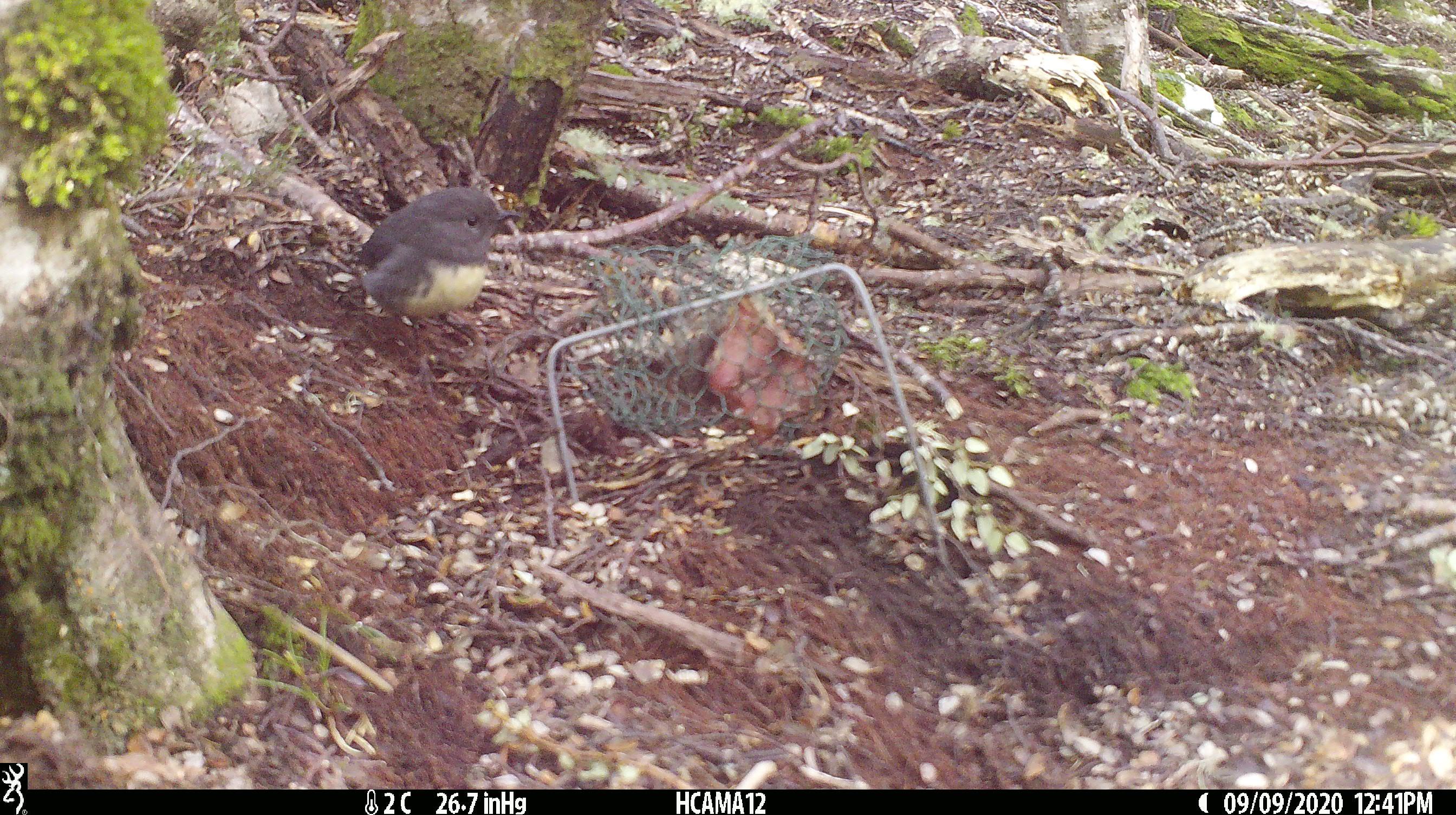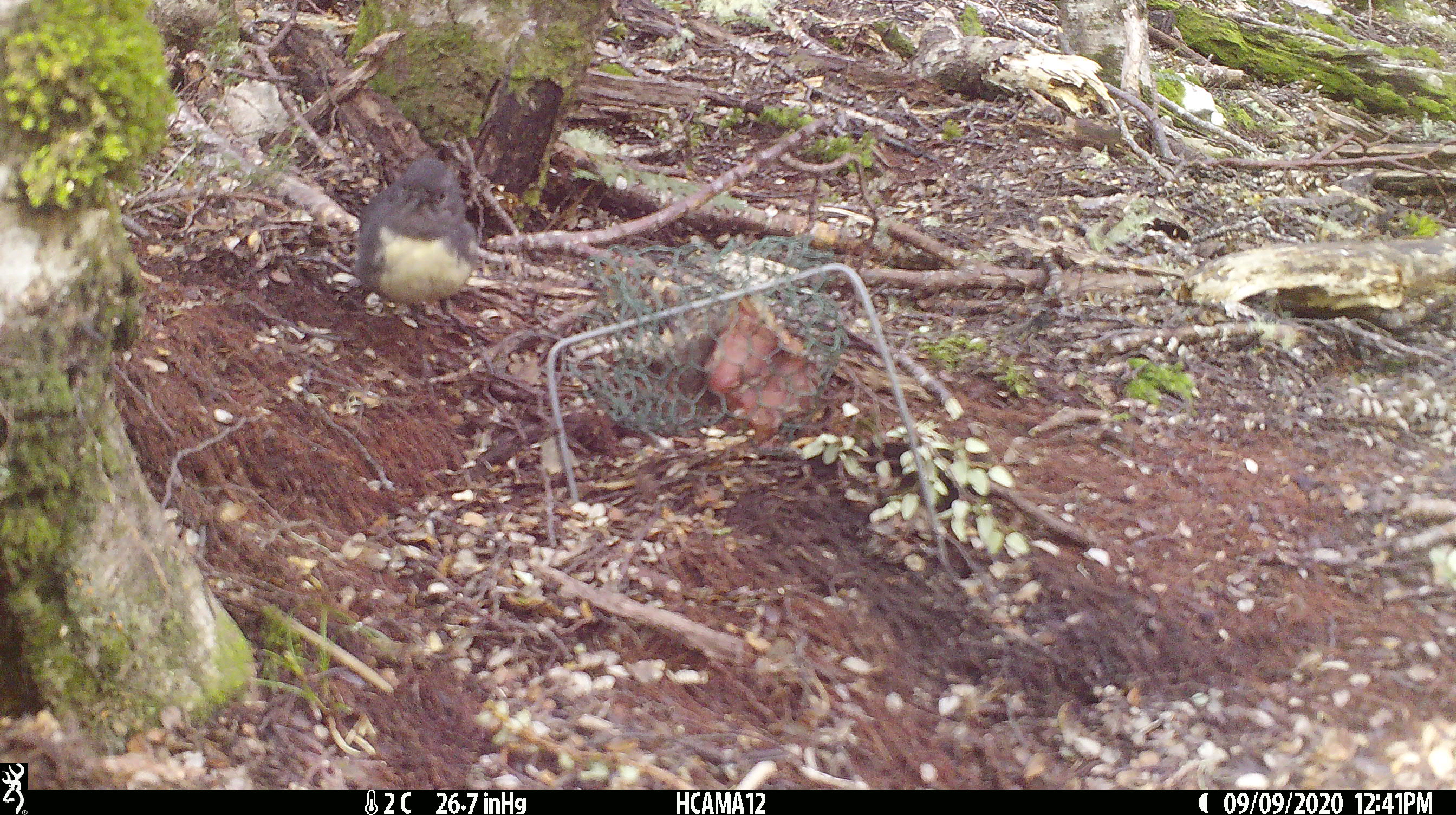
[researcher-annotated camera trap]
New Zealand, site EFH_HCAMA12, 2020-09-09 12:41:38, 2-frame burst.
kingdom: Animalia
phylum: Chordata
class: Aves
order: Passeriformes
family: Petroicidae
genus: Petroica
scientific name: Petroica australis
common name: new zealand robin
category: robin